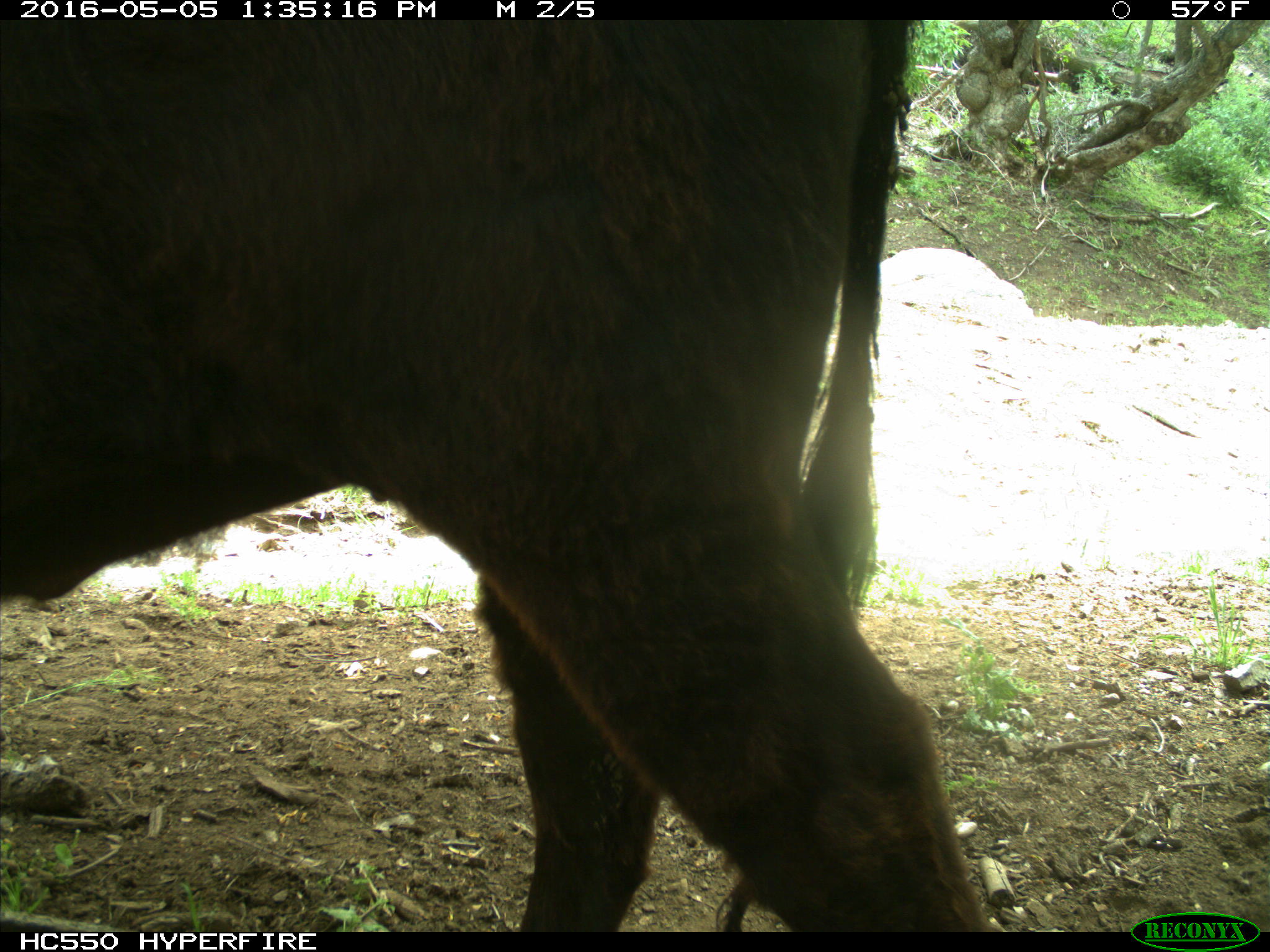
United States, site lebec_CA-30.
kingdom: Animalia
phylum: Chordata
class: Mammalia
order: Artiodactyla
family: Bovidae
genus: Bos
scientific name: Bos taurus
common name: domestic cow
Bos taurus (domestic cow).